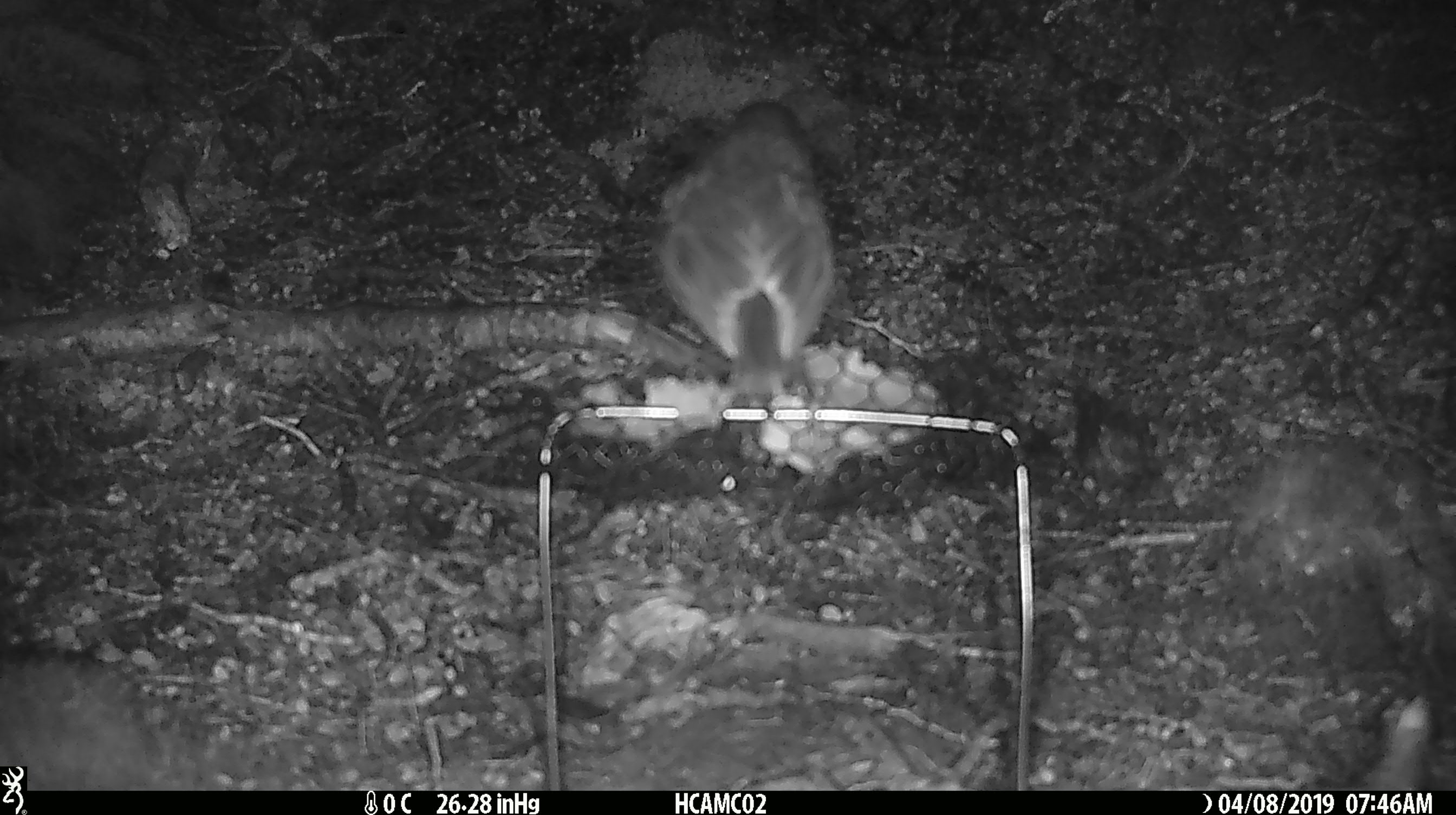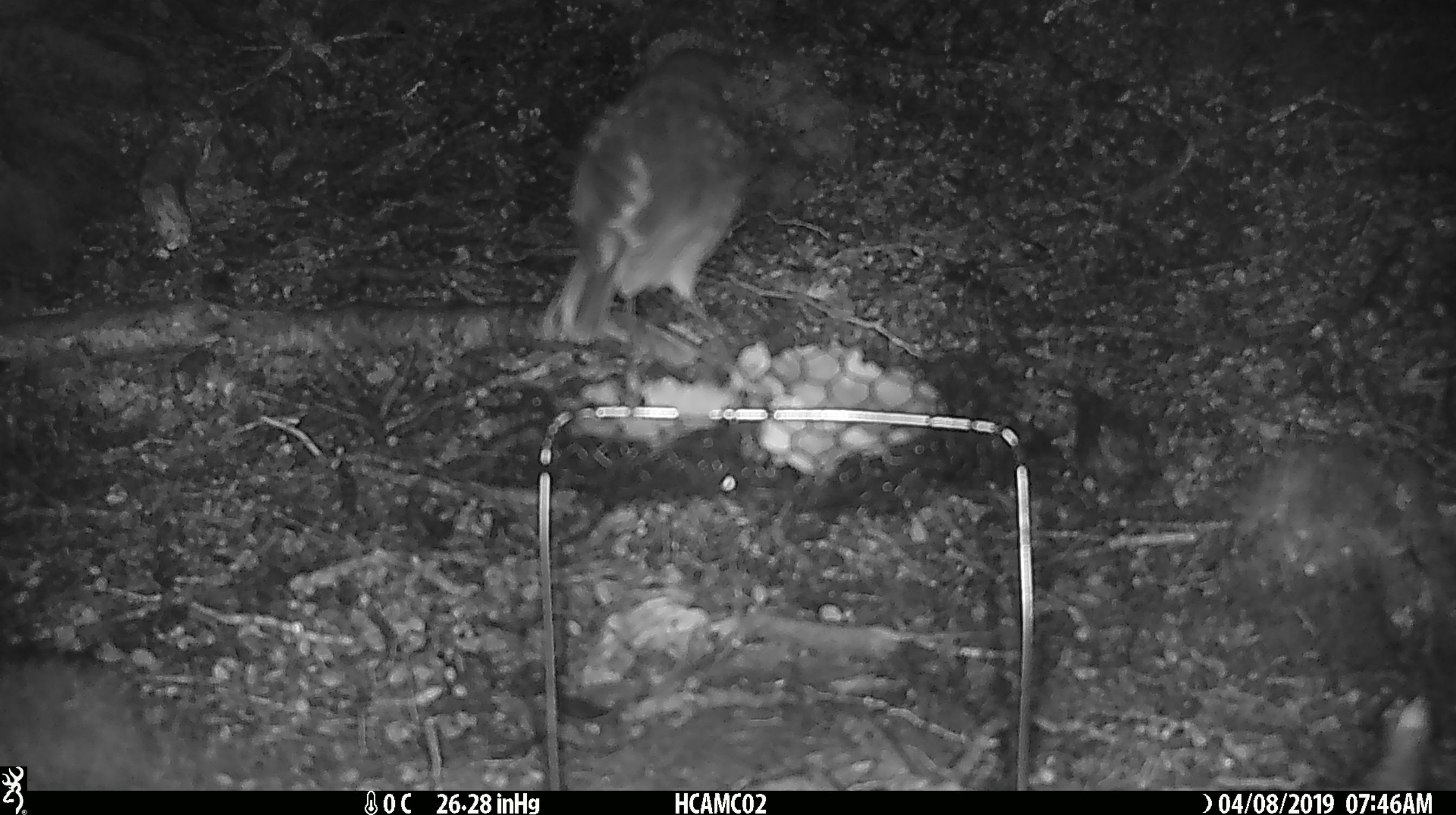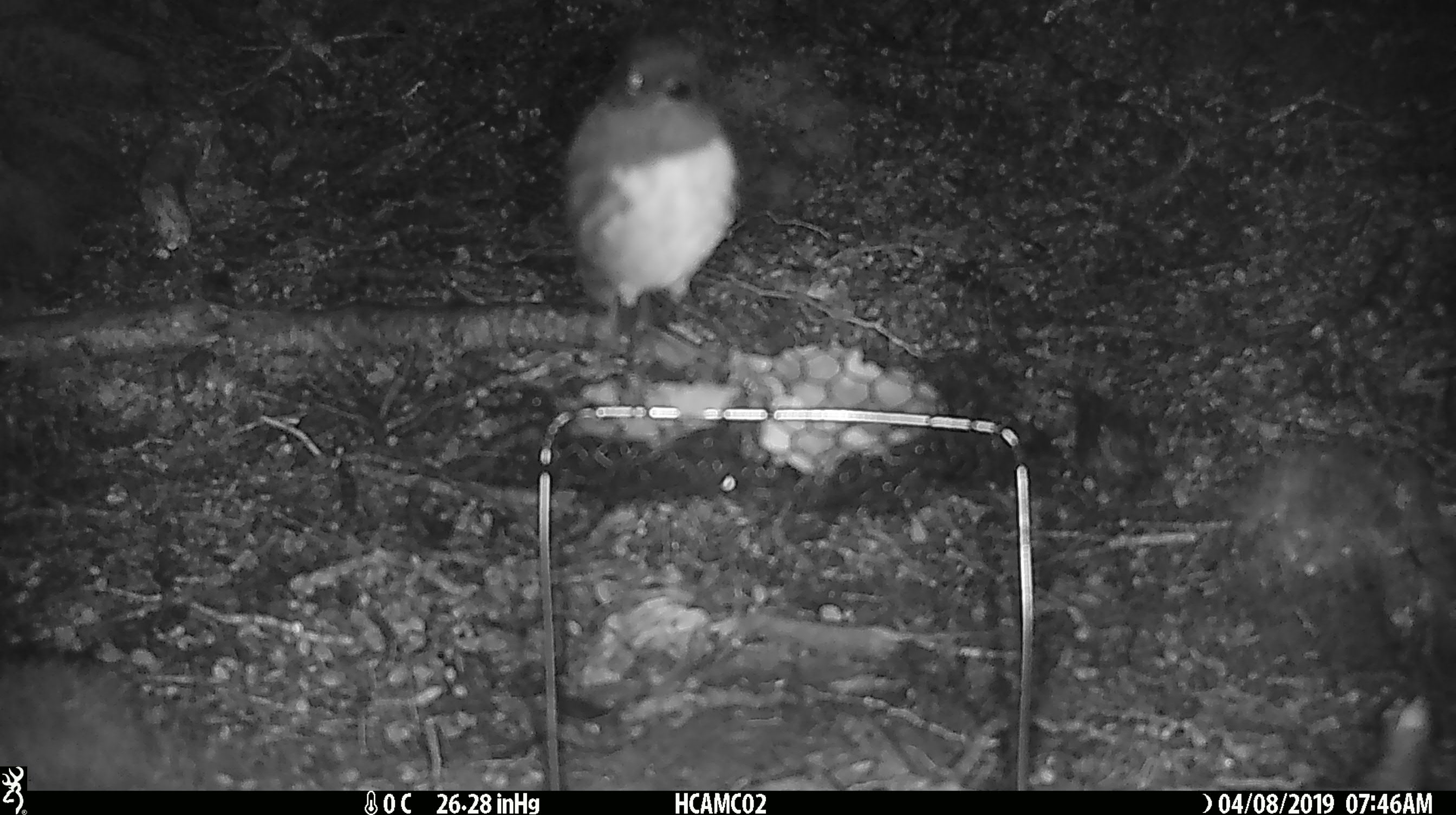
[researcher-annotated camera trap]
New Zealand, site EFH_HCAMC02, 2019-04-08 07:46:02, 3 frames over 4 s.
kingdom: Animalia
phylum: Chordata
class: Aves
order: Passeriformes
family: Petroicidae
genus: Petroica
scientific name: Petroica australis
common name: new zealand robin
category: robin